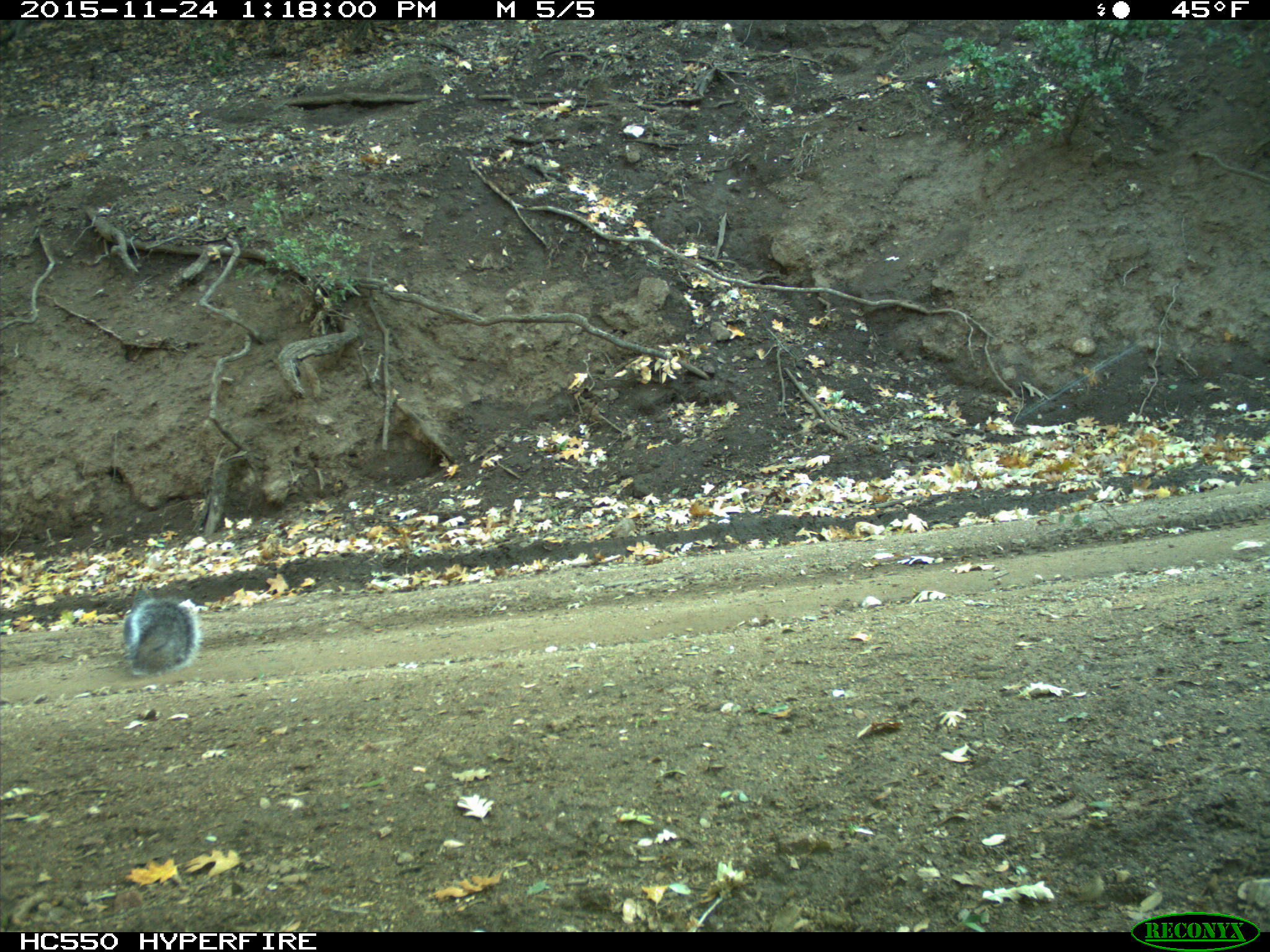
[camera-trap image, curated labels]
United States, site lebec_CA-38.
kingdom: Animalia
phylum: Chordata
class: Mammalia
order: Rodentia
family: Sciuridae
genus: Sciurus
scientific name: Sciurus carolinensis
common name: eastern gray squirrel